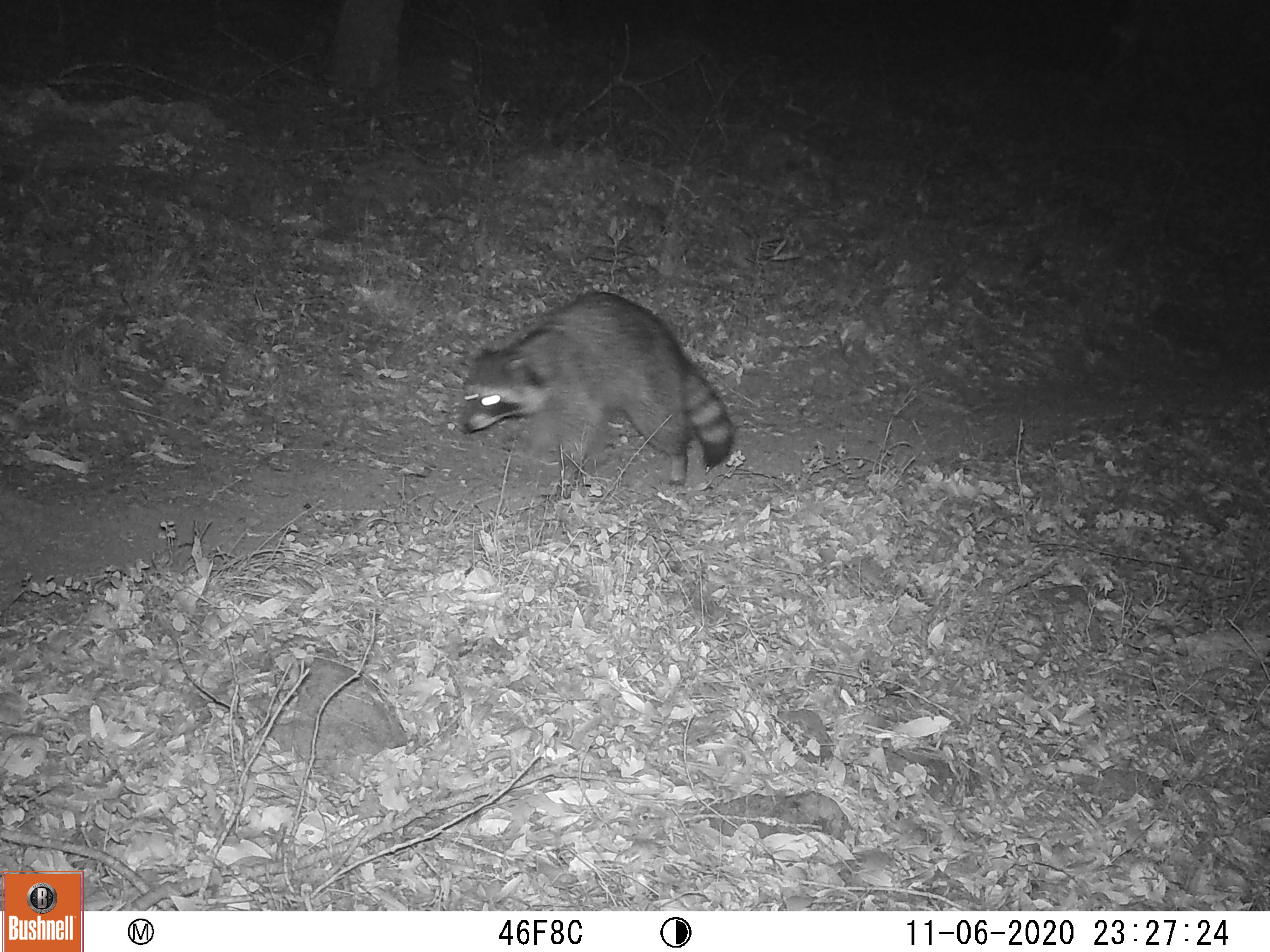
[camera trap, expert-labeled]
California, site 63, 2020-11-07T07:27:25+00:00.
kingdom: Animalia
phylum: Chordata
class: Mammalia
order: Carnivora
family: Procyonidae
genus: Procyon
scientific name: Procyon lotor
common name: raccoon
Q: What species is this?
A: Raccoon (Procyon lotor).